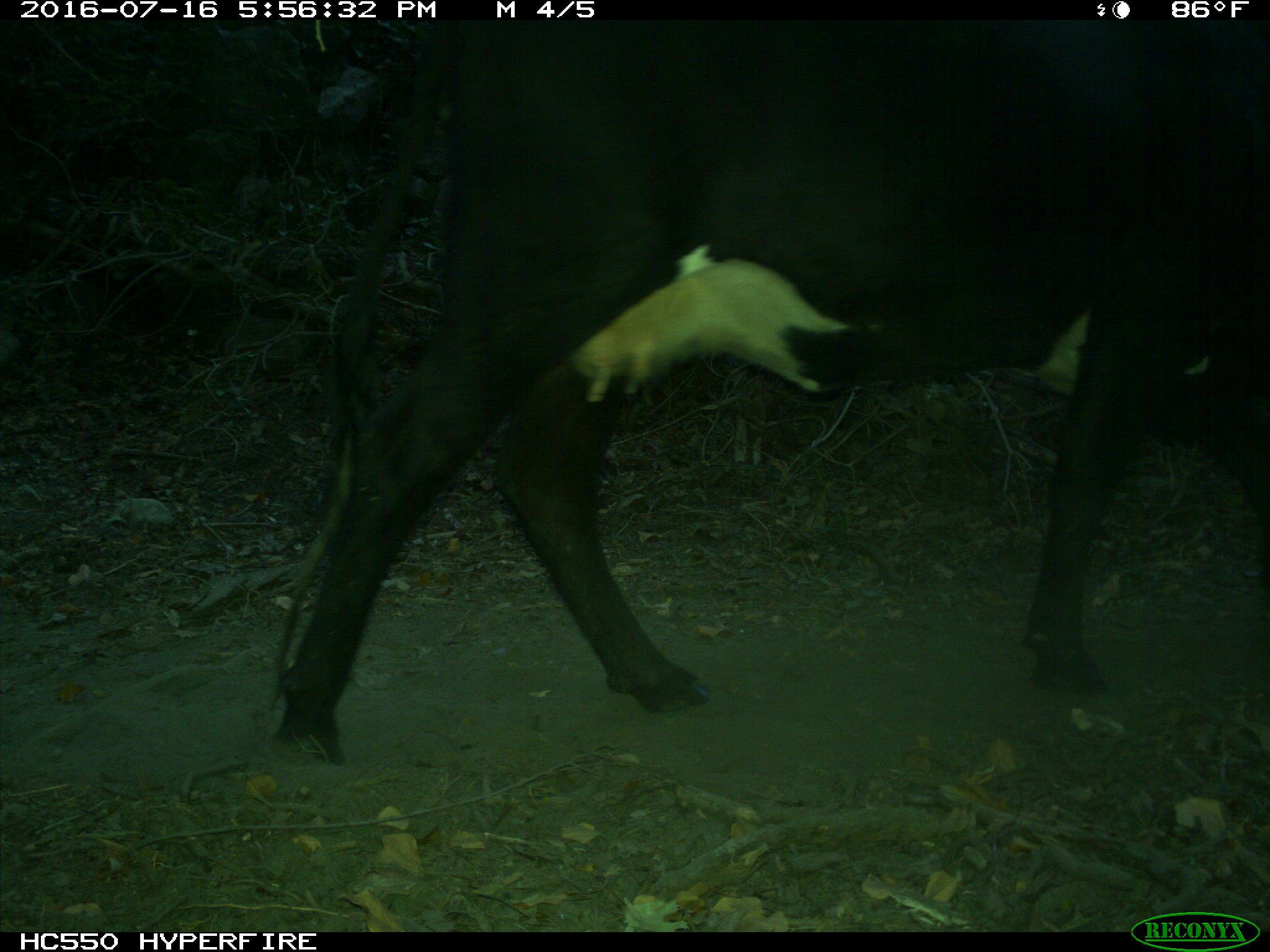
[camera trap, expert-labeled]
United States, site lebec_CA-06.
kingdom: Animalia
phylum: Chordata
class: Mammalia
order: Artiodactyla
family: Bovidae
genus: Bos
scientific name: Bos taurus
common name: domestic cow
Bos taurus (domestic cow).